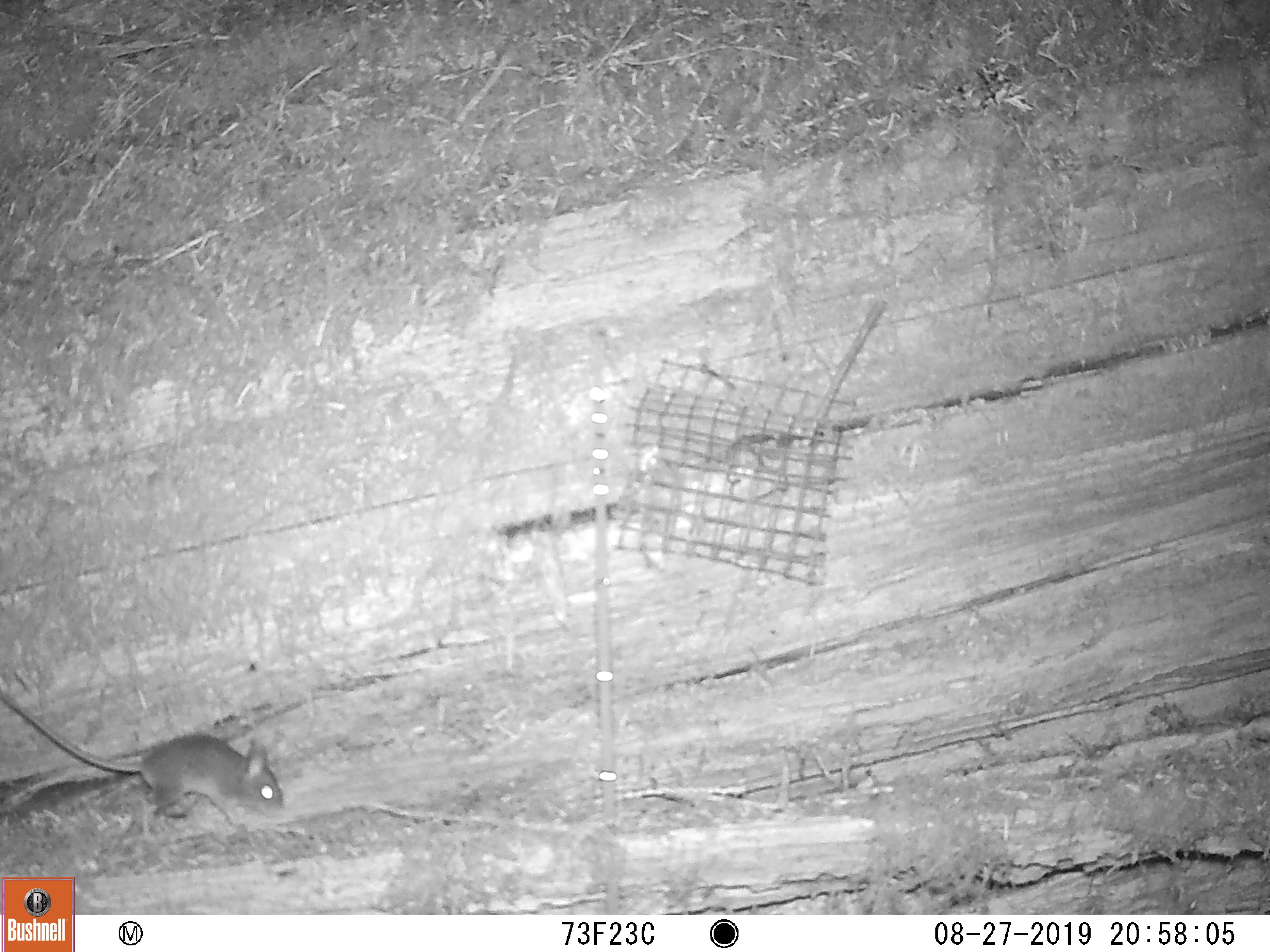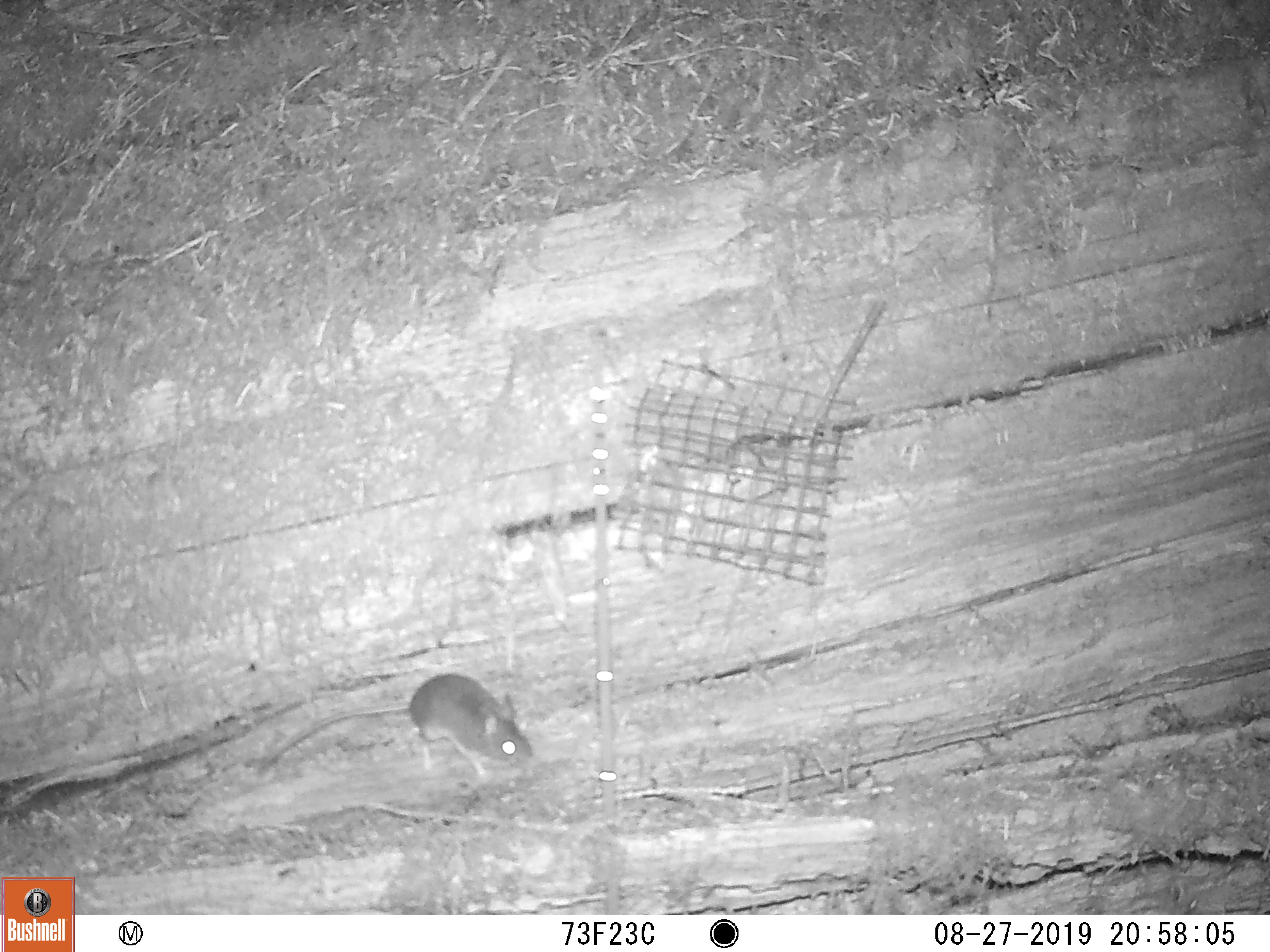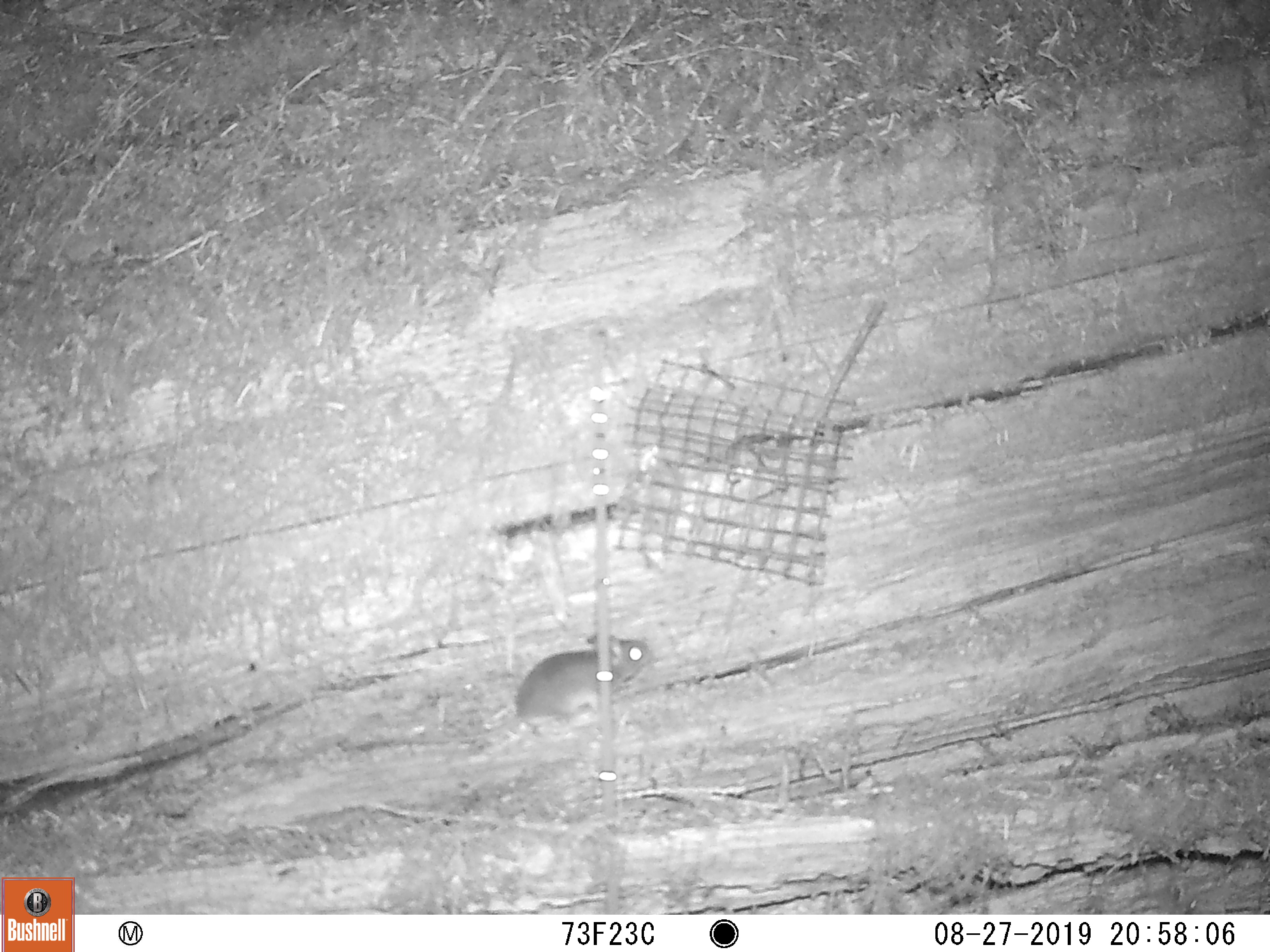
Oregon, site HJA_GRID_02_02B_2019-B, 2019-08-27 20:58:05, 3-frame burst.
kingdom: Animalia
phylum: Chordata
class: Mammalia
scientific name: Mammalia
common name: small mammal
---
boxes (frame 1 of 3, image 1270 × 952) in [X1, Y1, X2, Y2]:
small mammal: [2, 673, 304, 834]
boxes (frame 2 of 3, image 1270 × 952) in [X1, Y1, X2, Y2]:
small mammal: [228, 662, 543, 803]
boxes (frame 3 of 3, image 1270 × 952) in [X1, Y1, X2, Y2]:
small mammal: [497, 613, 679, 771]